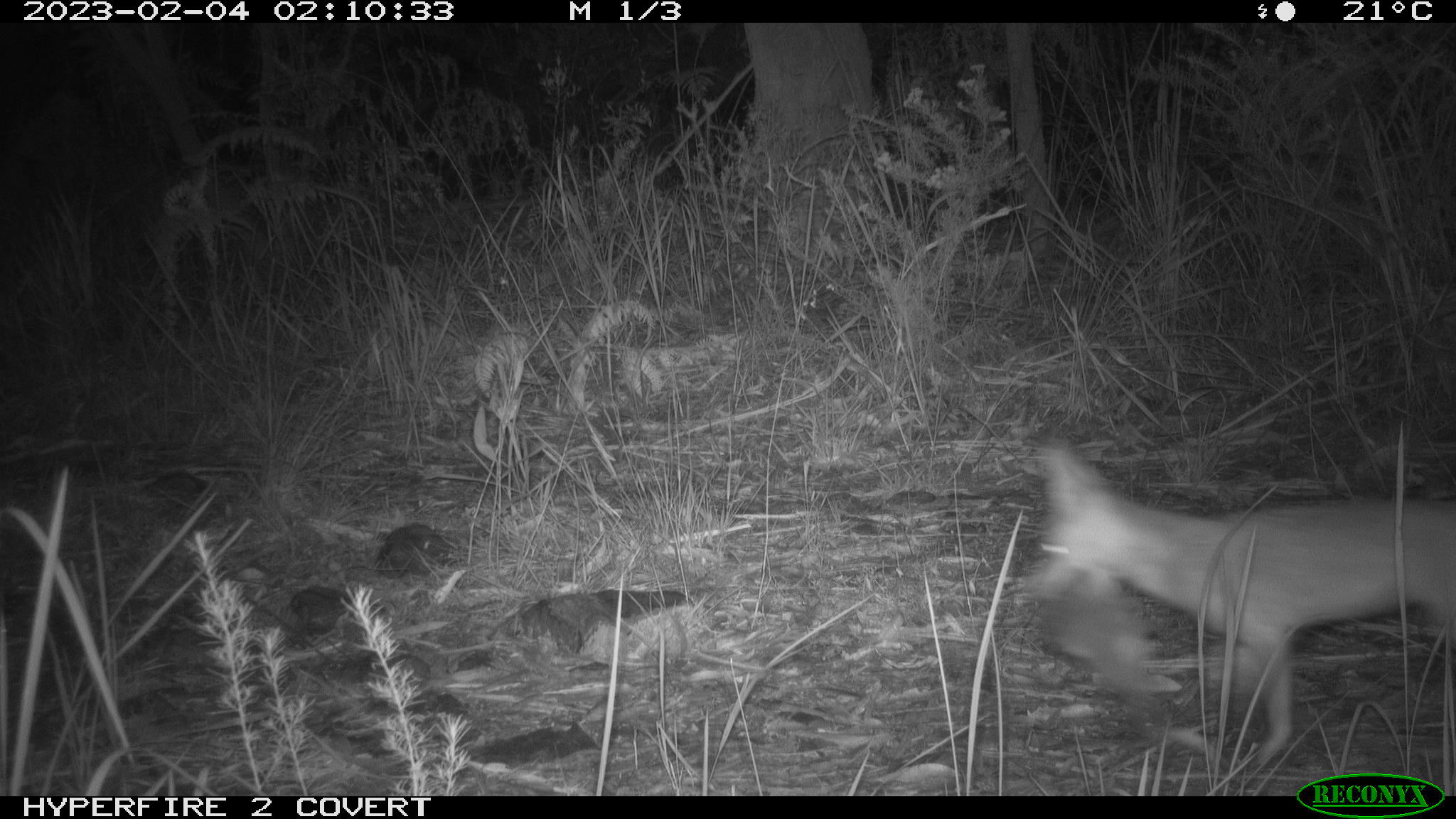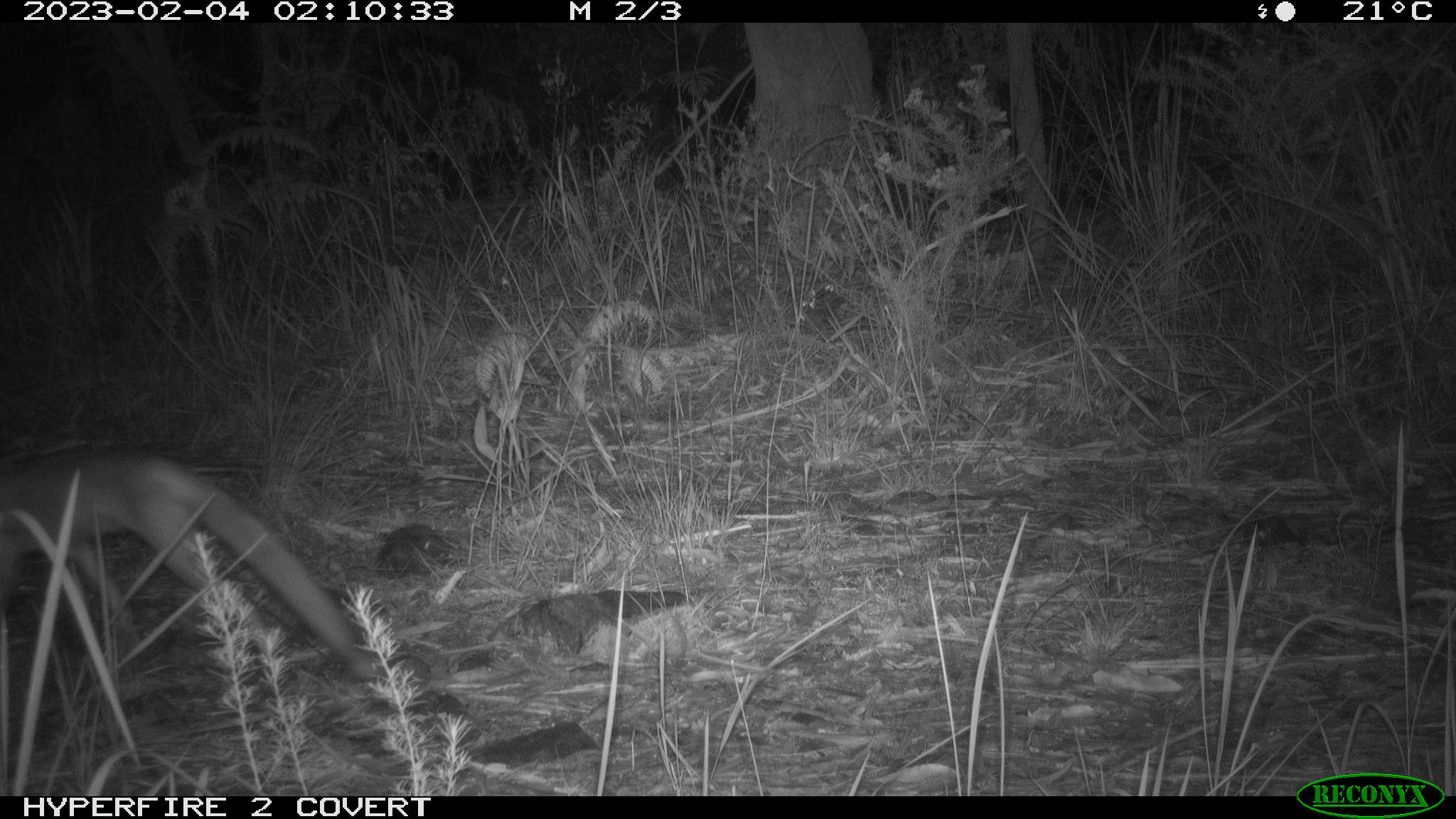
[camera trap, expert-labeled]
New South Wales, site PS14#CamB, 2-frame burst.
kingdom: Animalia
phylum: Chordata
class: Mammalia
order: Carnivora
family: Canidae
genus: Vulpes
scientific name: Vulpes vulpes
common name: red fox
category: fox